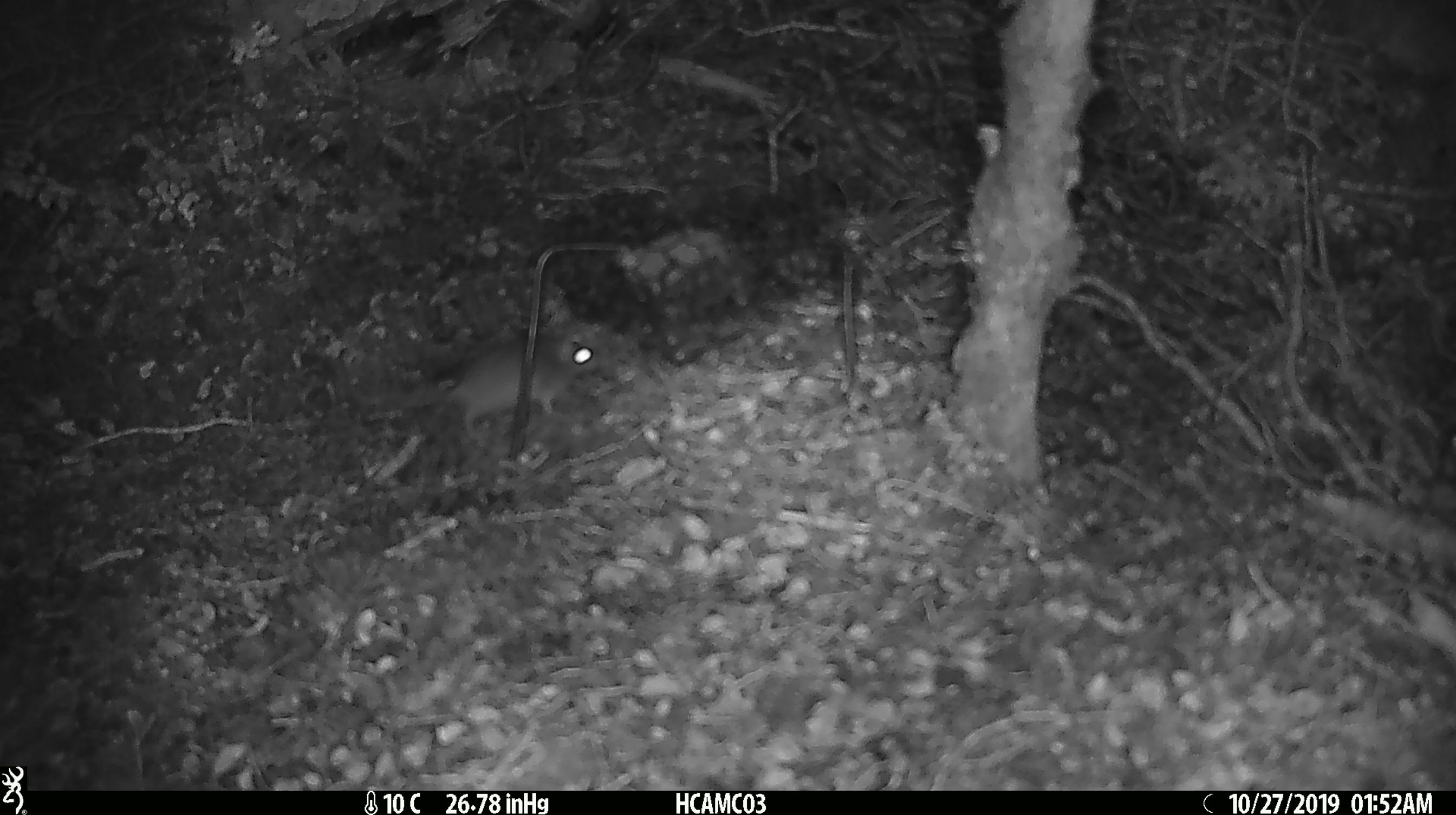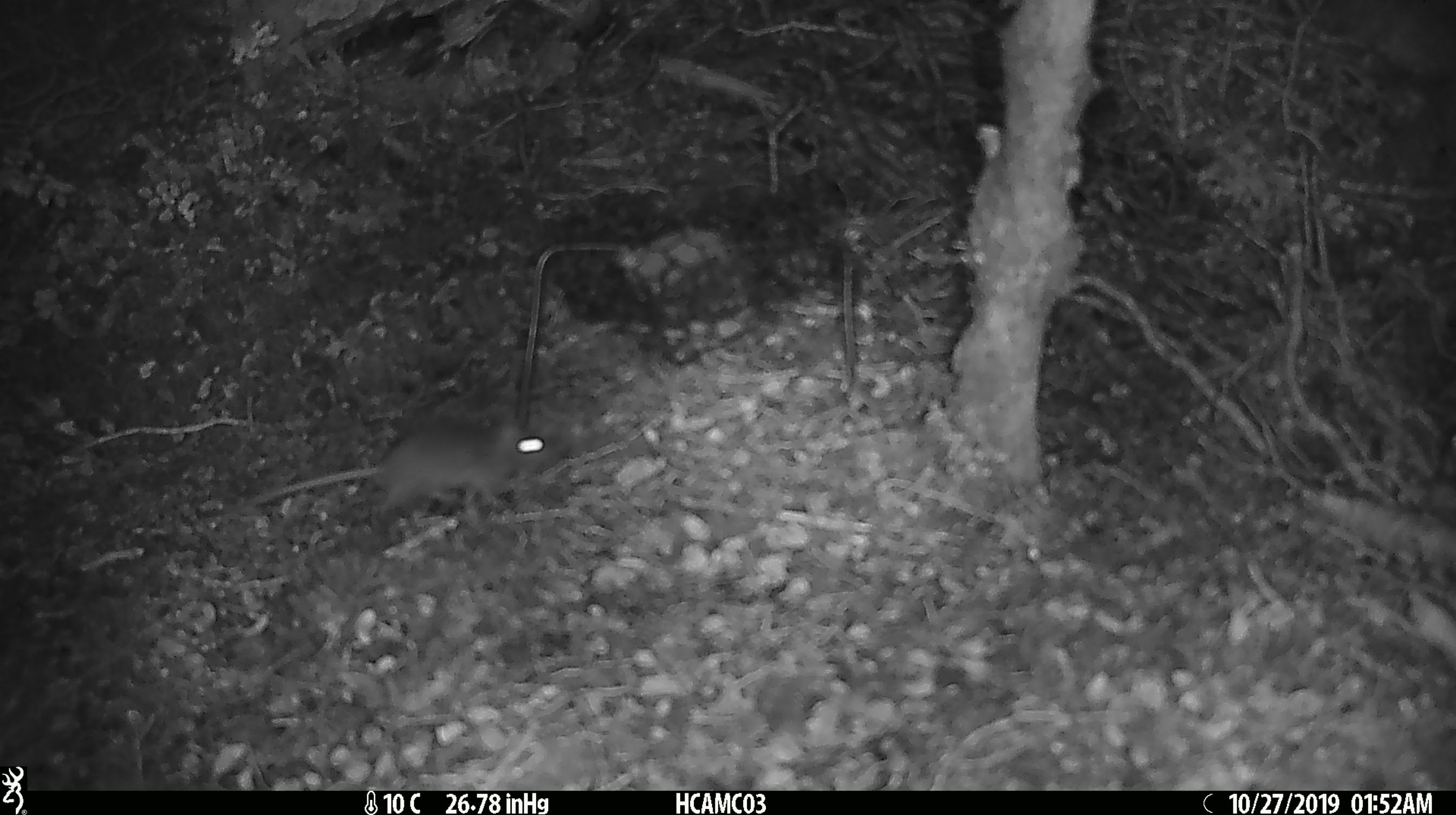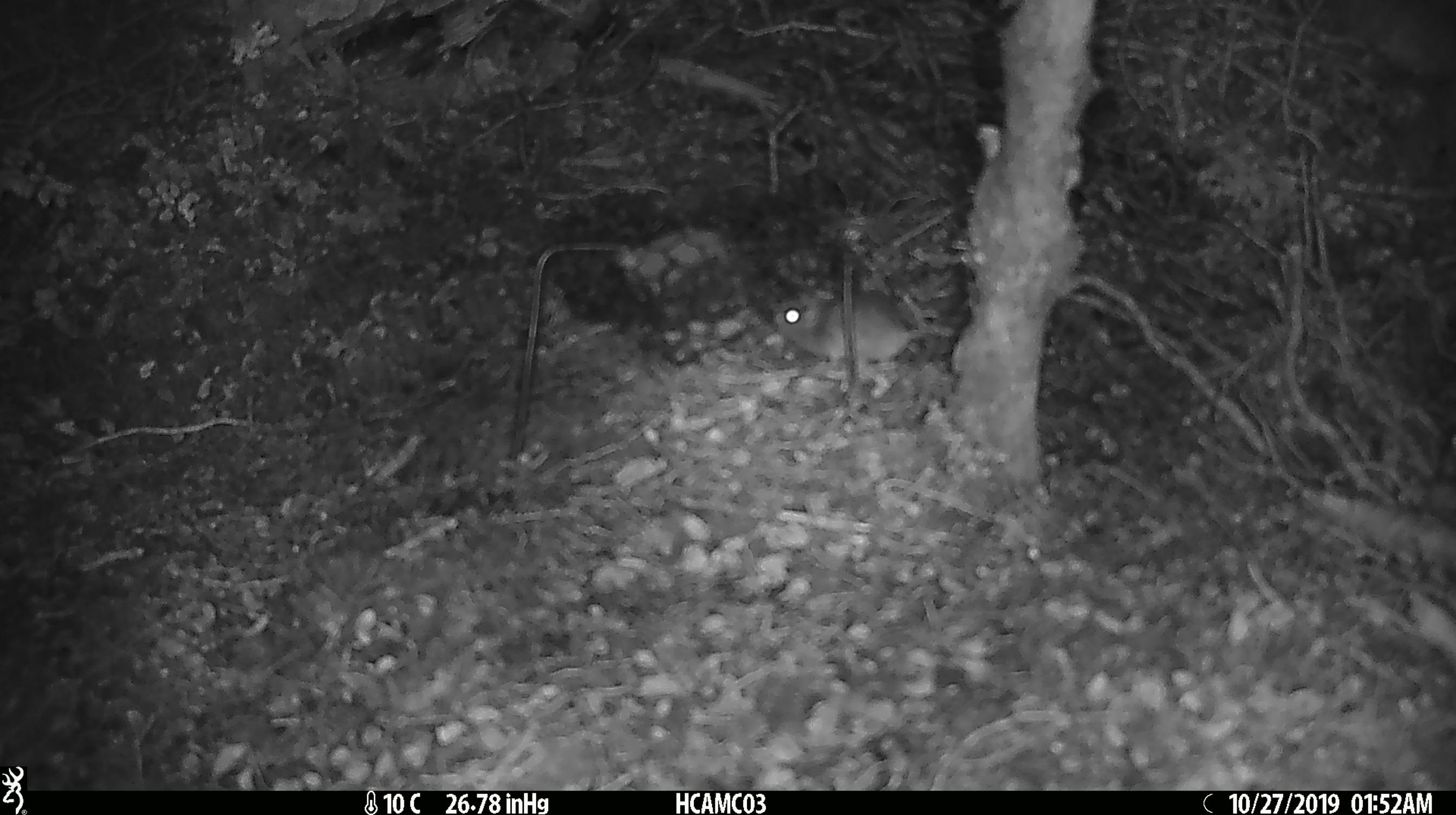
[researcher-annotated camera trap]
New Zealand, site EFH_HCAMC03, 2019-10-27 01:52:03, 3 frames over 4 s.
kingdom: Animalia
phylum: Chordata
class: Mammalia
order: Rodentia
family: Muridae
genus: Mus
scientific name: Mus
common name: mouse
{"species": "mouse (Mus)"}